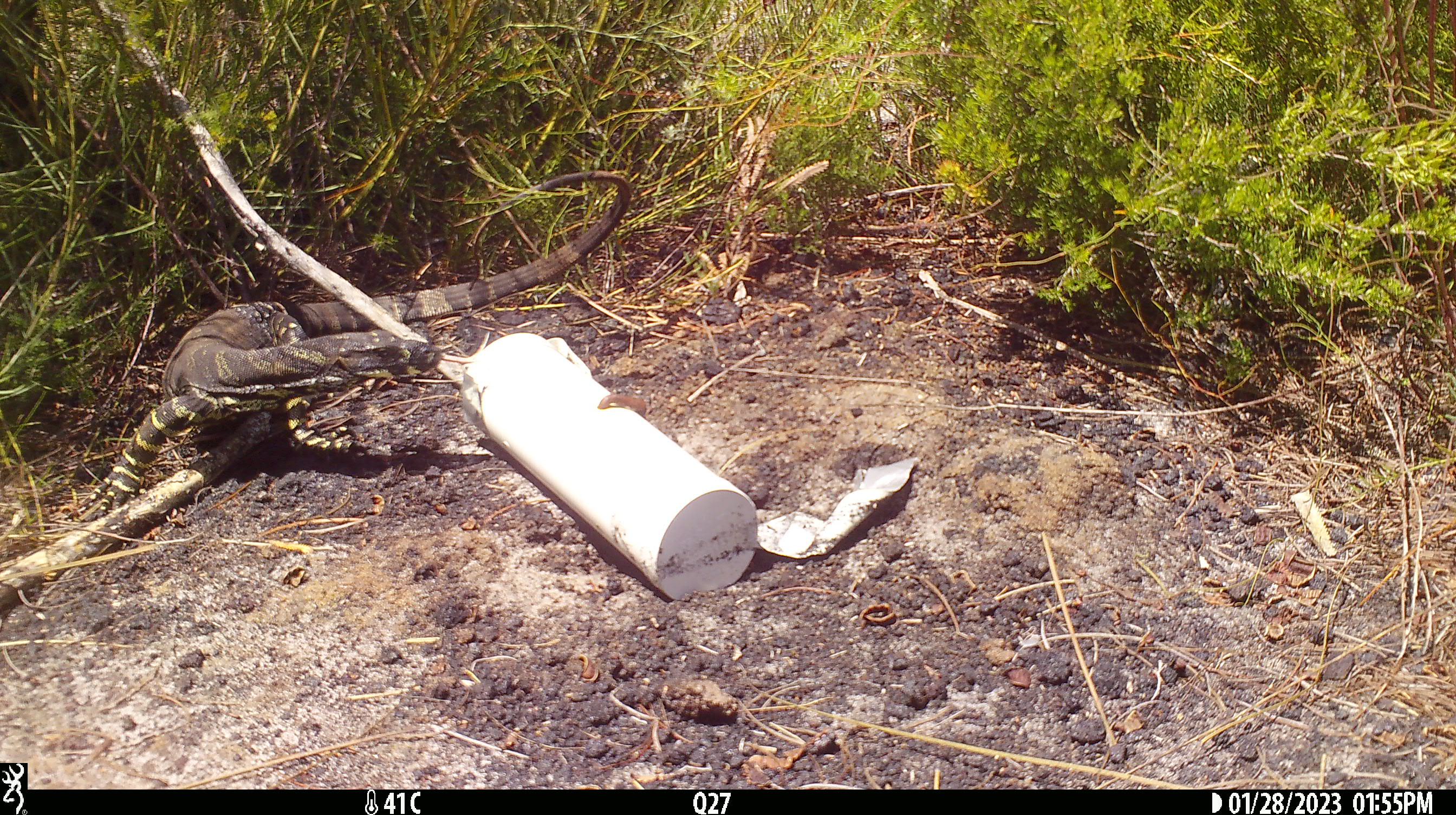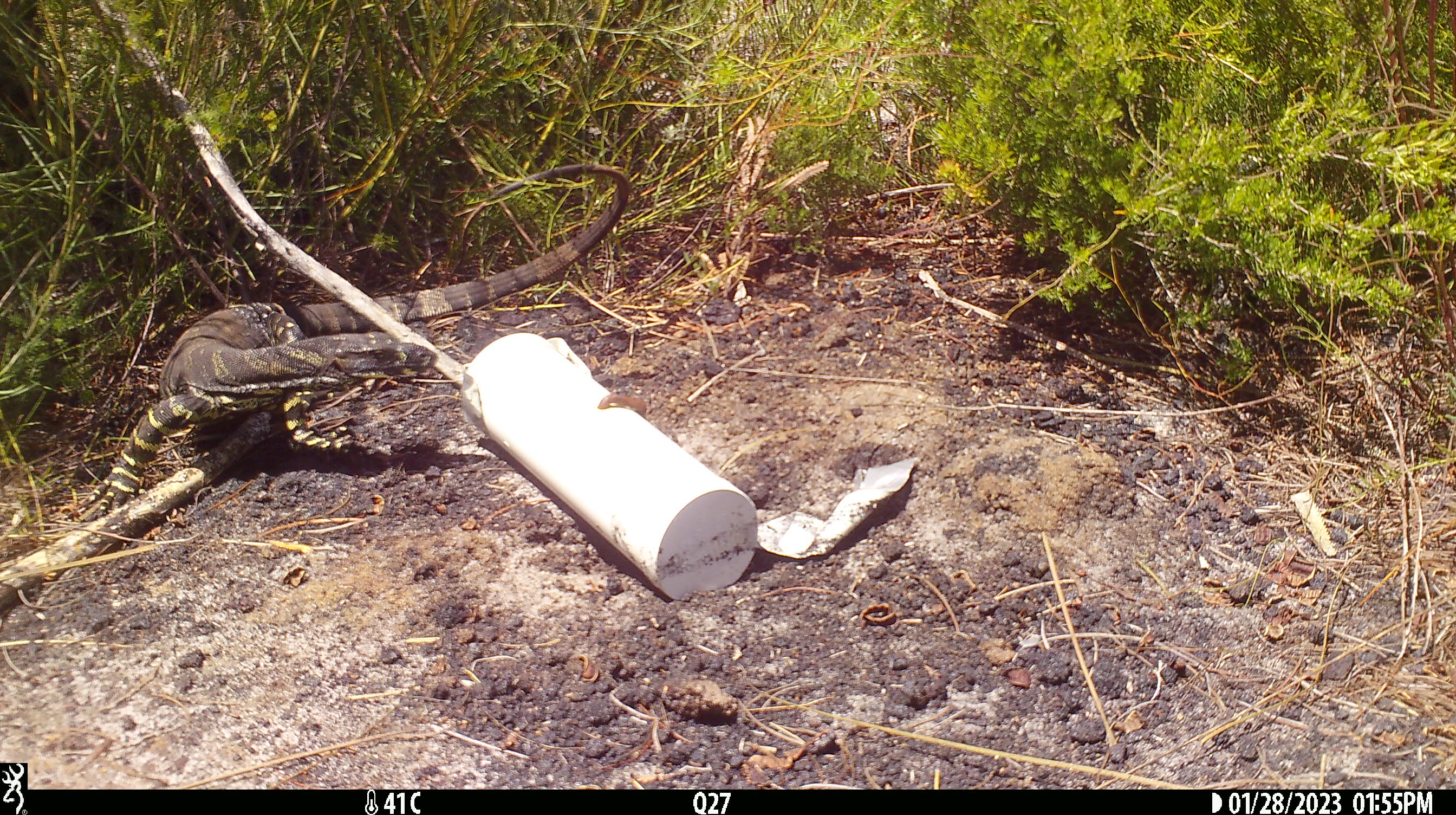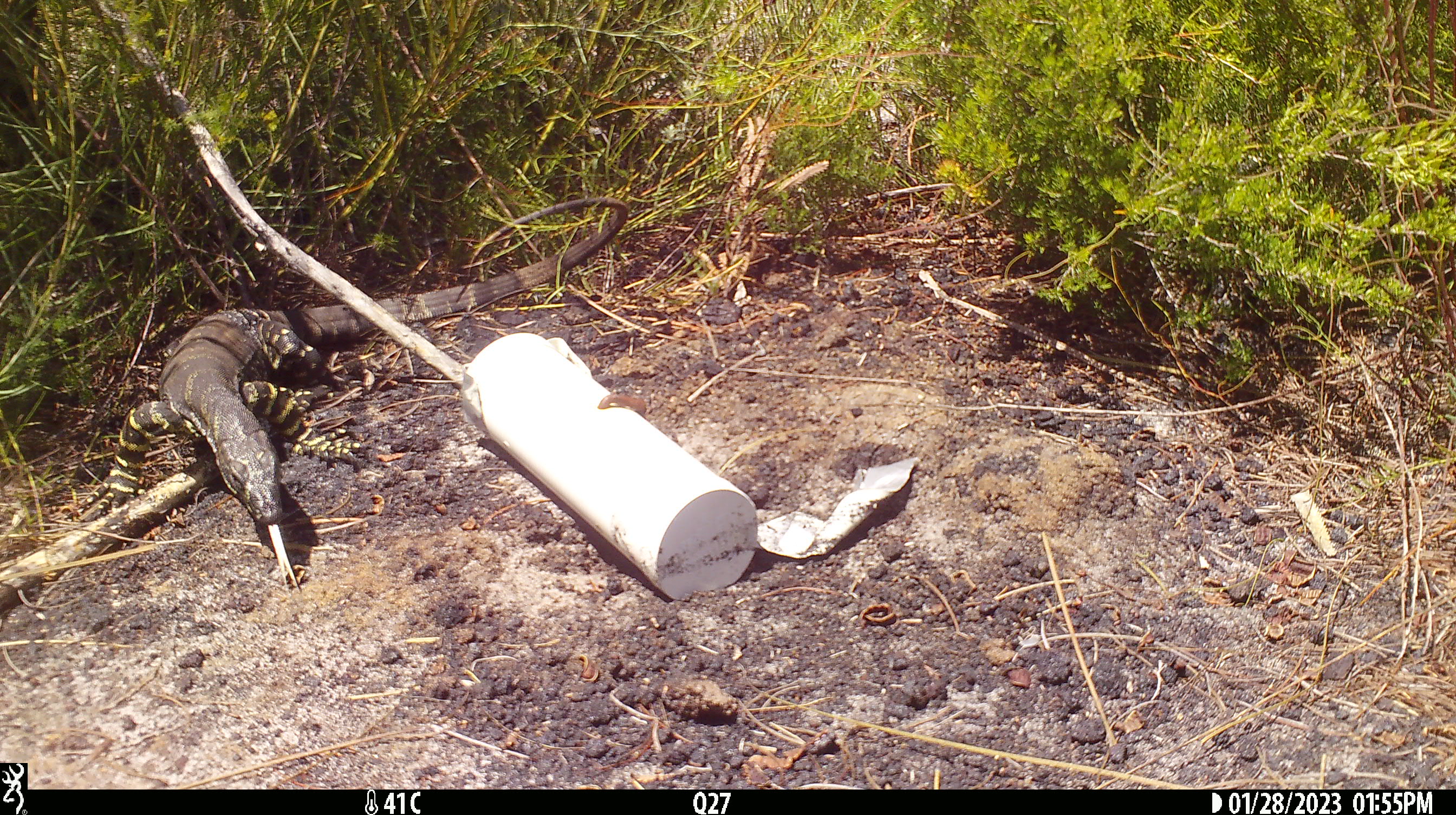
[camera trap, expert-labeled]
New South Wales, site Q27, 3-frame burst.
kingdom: Animalia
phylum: Chordata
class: Reptilia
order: Squamata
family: Varanidae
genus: Varanus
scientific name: Varanus varius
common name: lace monitor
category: goanna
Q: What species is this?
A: Goanna (lace monitor) (Varanus varius).